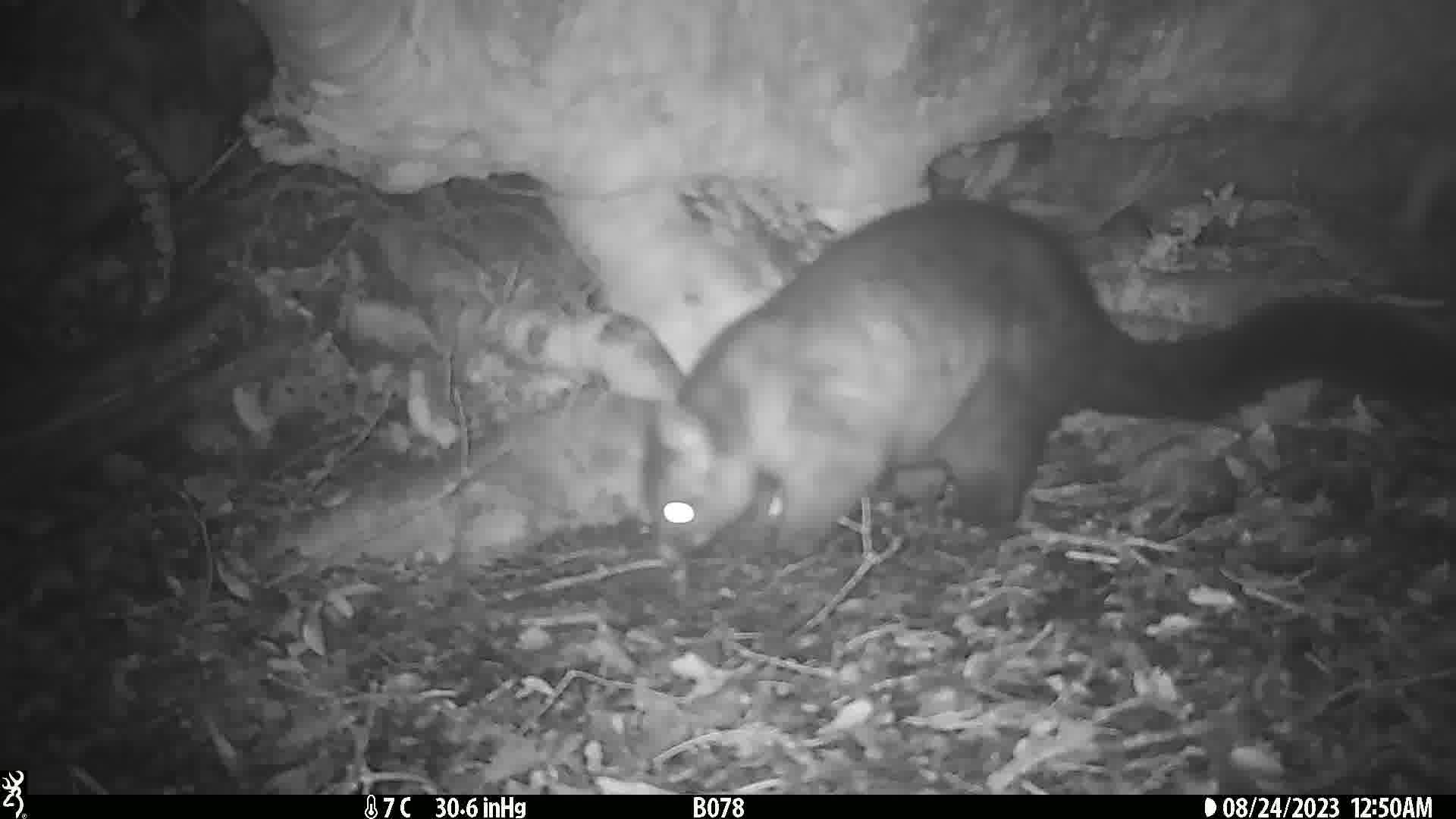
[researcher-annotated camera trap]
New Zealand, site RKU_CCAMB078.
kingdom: Animalia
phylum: Chordata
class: Mammalia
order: Diprotodontia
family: Phalangeridae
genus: Trichosurus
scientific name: Trichosurus vulpecula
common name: common brushtail possum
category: possum